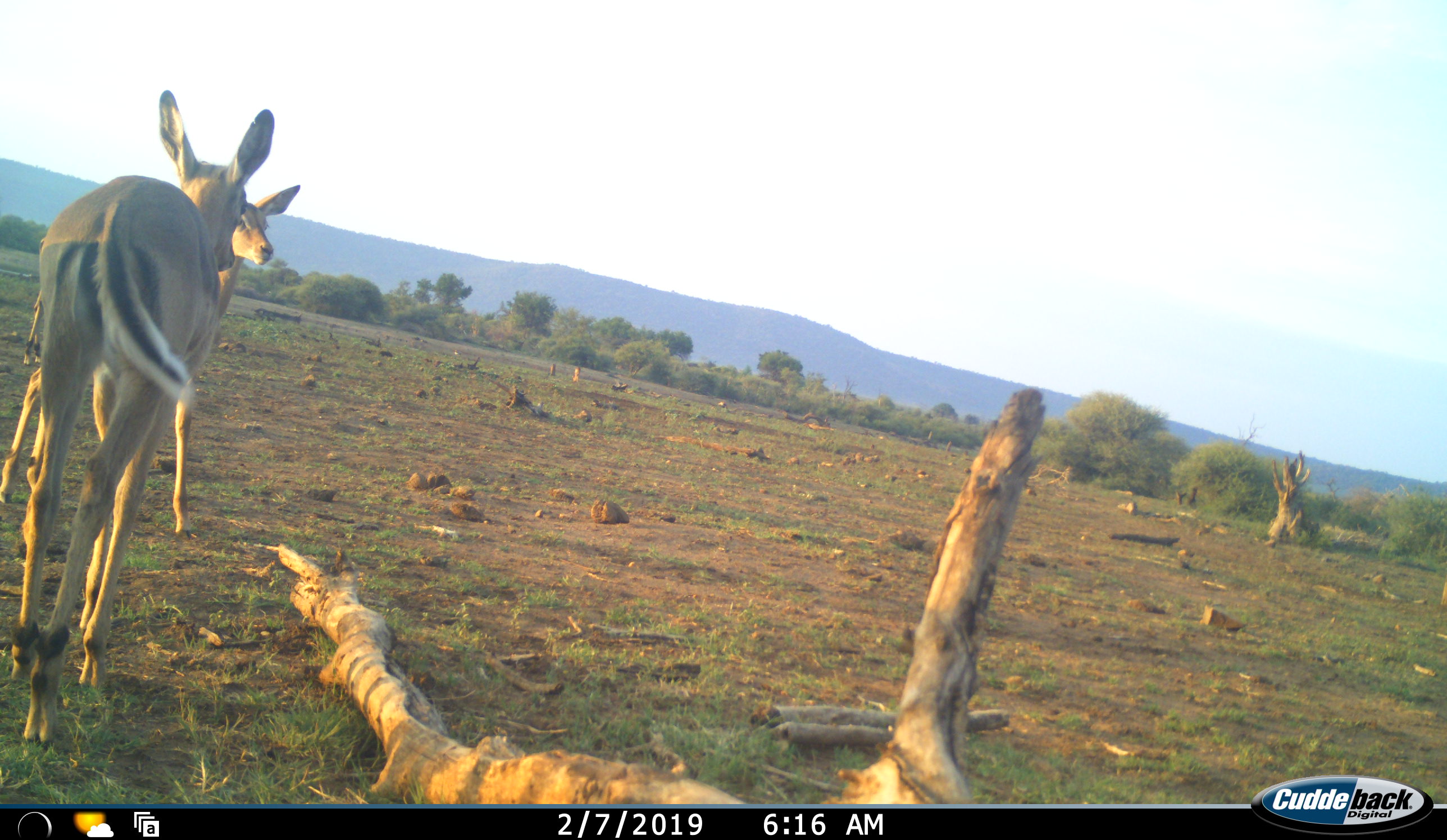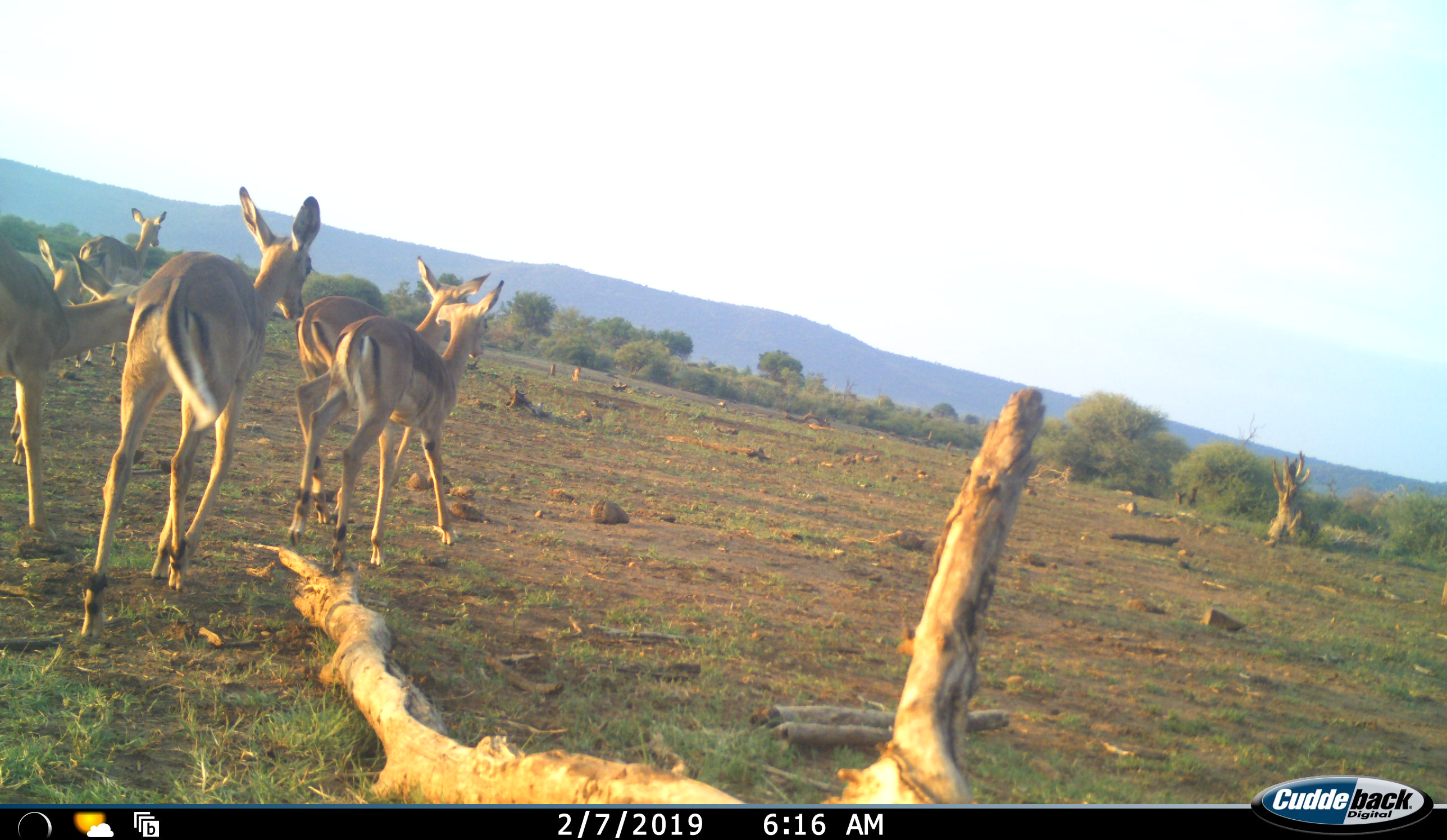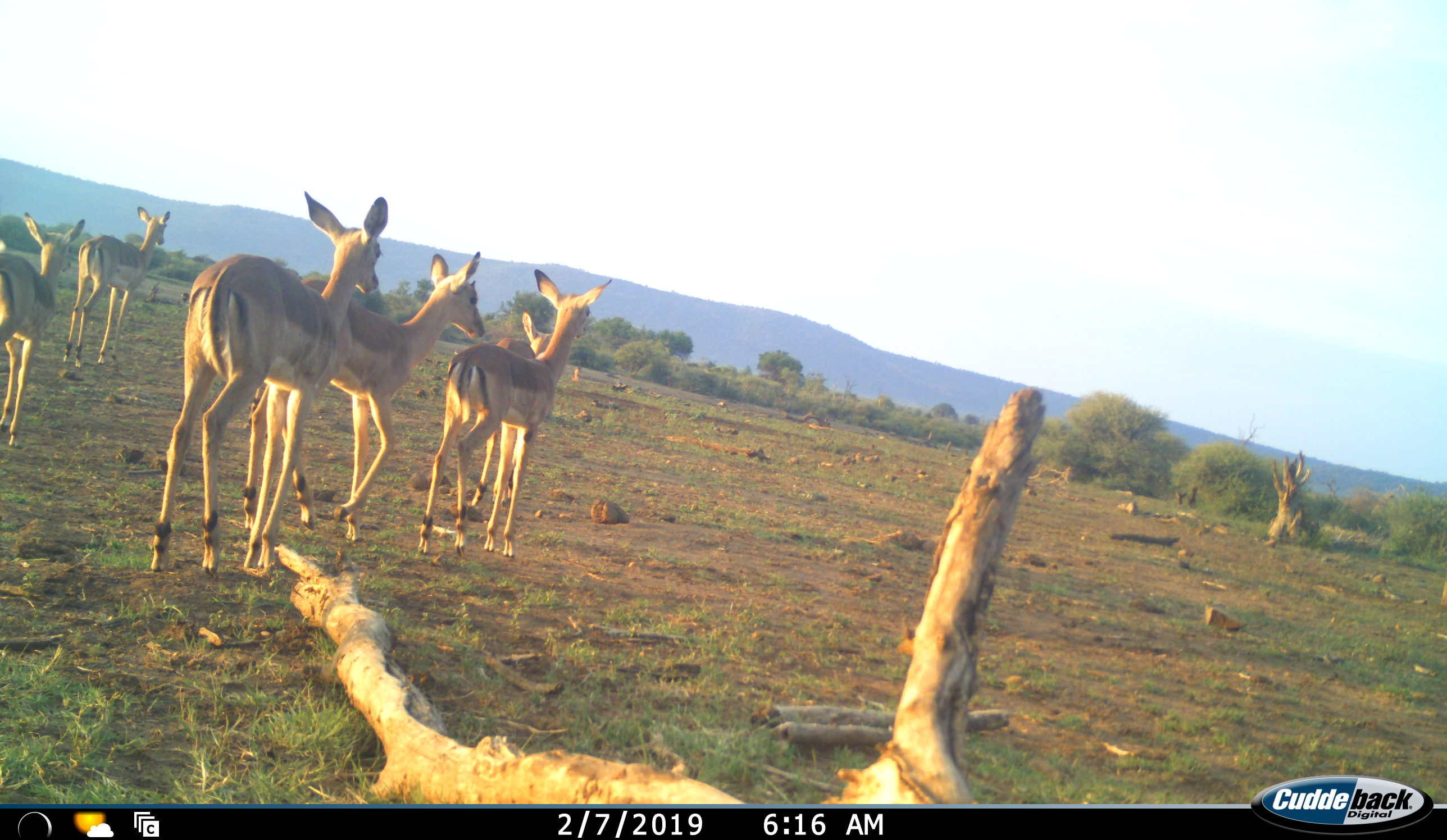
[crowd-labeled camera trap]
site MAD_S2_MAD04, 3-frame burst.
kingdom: Animalia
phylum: Chordata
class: Mammalia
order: Artiodactyla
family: Bovidae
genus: Aepyceros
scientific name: Aepyceros melampus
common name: impala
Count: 6.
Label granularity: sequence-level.